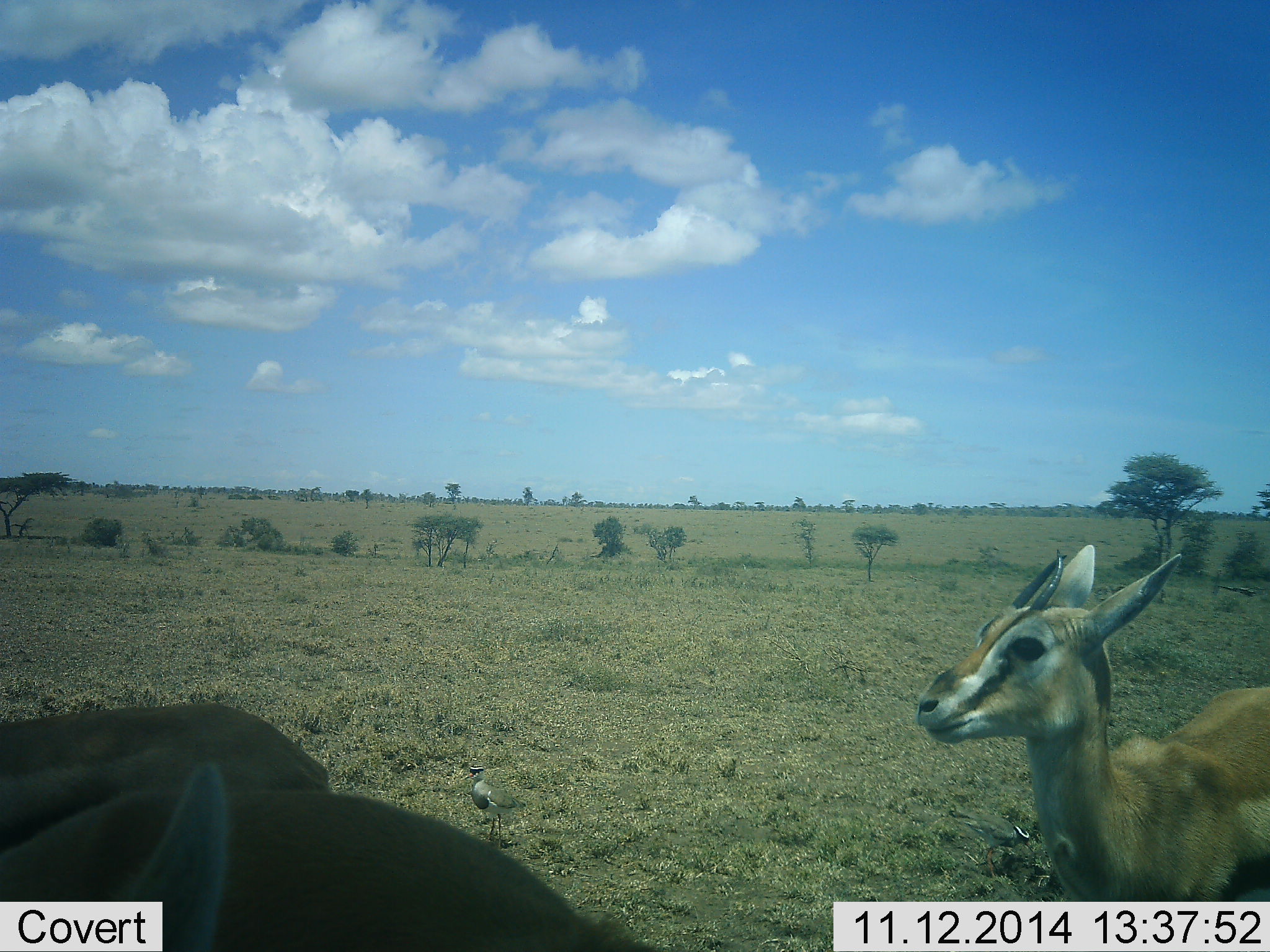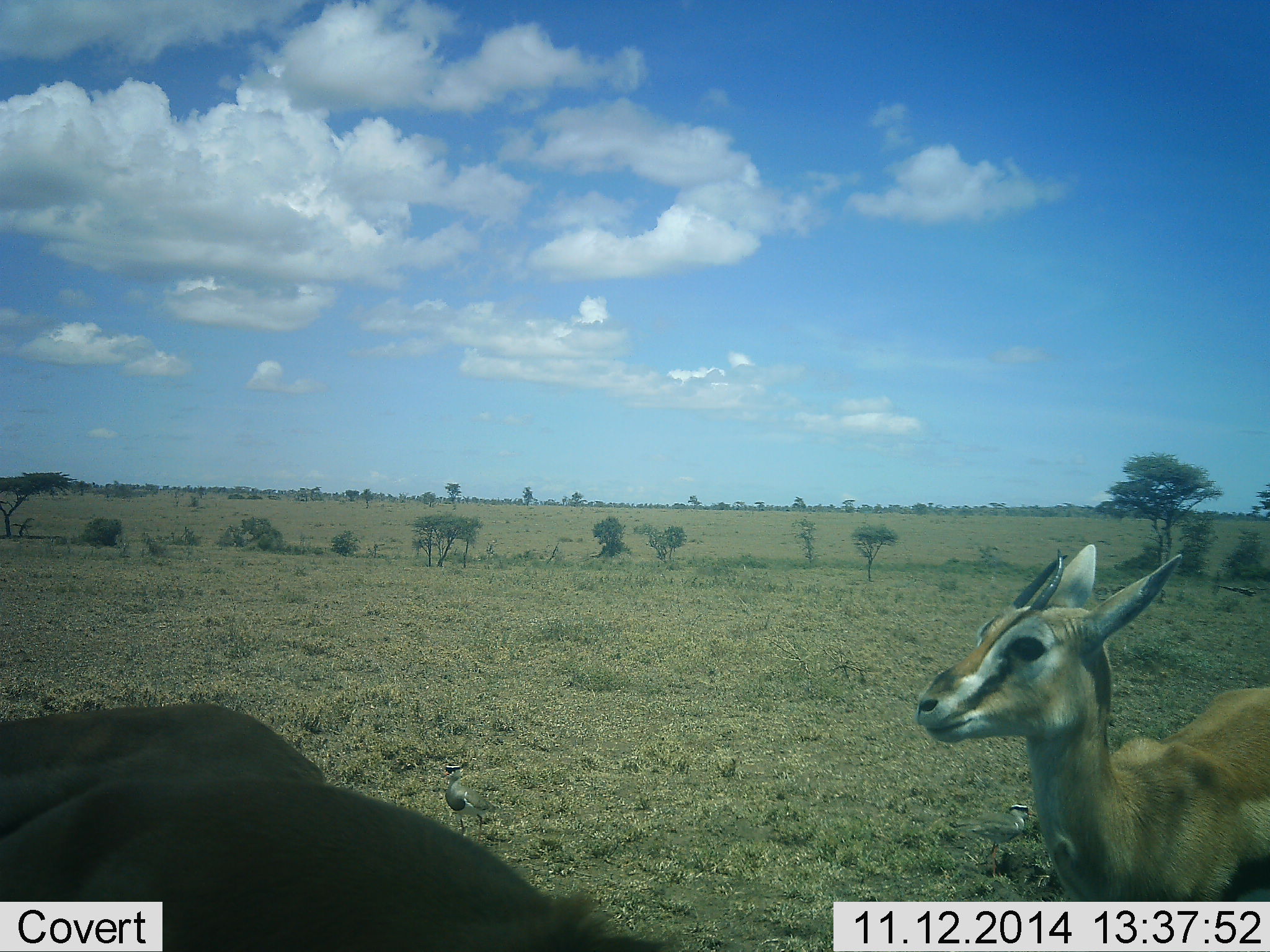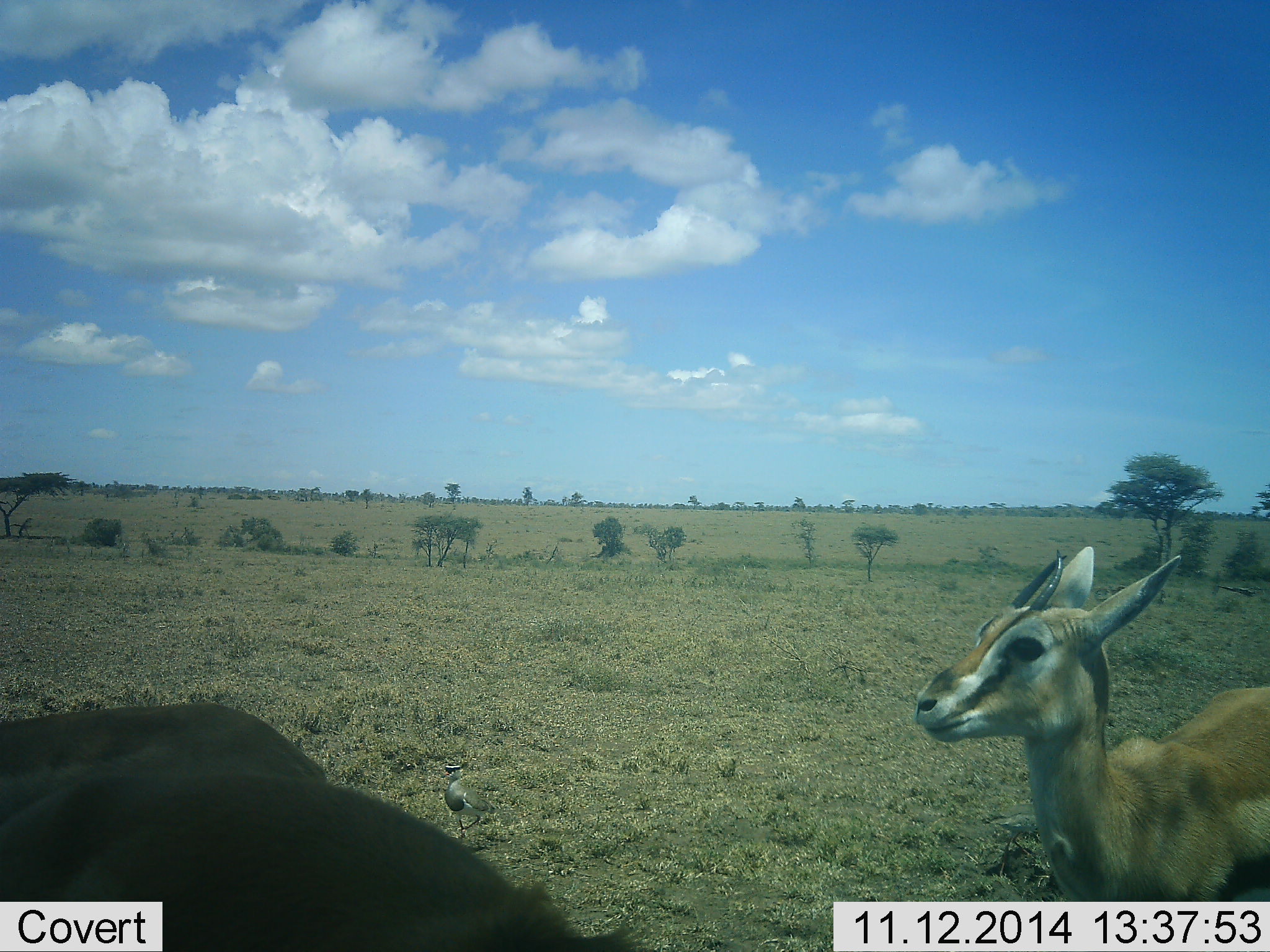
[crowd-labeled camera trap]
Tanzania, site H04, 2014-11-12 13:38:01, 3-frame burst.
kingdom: Animalia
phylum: Chordata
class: Mammalia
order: Artiodactyla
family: Bovidae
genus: Eudorcas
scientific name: Eudorcas thomsonii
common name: thomson's gazelle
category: gazellethomsons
Gazellethomsons (thomson's gazelle) (Eudorcas thomsonii), count 3. Behavior (volunteer vote fractions): standing 94%, resting 6%, moving 6%, interacting 11%. Young present (vote fraction): 0%. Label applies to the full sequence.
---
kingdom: Animalia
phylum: Chordata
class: Aves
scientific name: Aves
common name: bird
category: otherbird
Otherbird (bird) (Aves), count 2. Behavior (volunteer vote fractions): standing 58%, resting 0%, moving 42%, interacting 8%. Young present (vote fraction): 0%. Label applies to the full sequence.